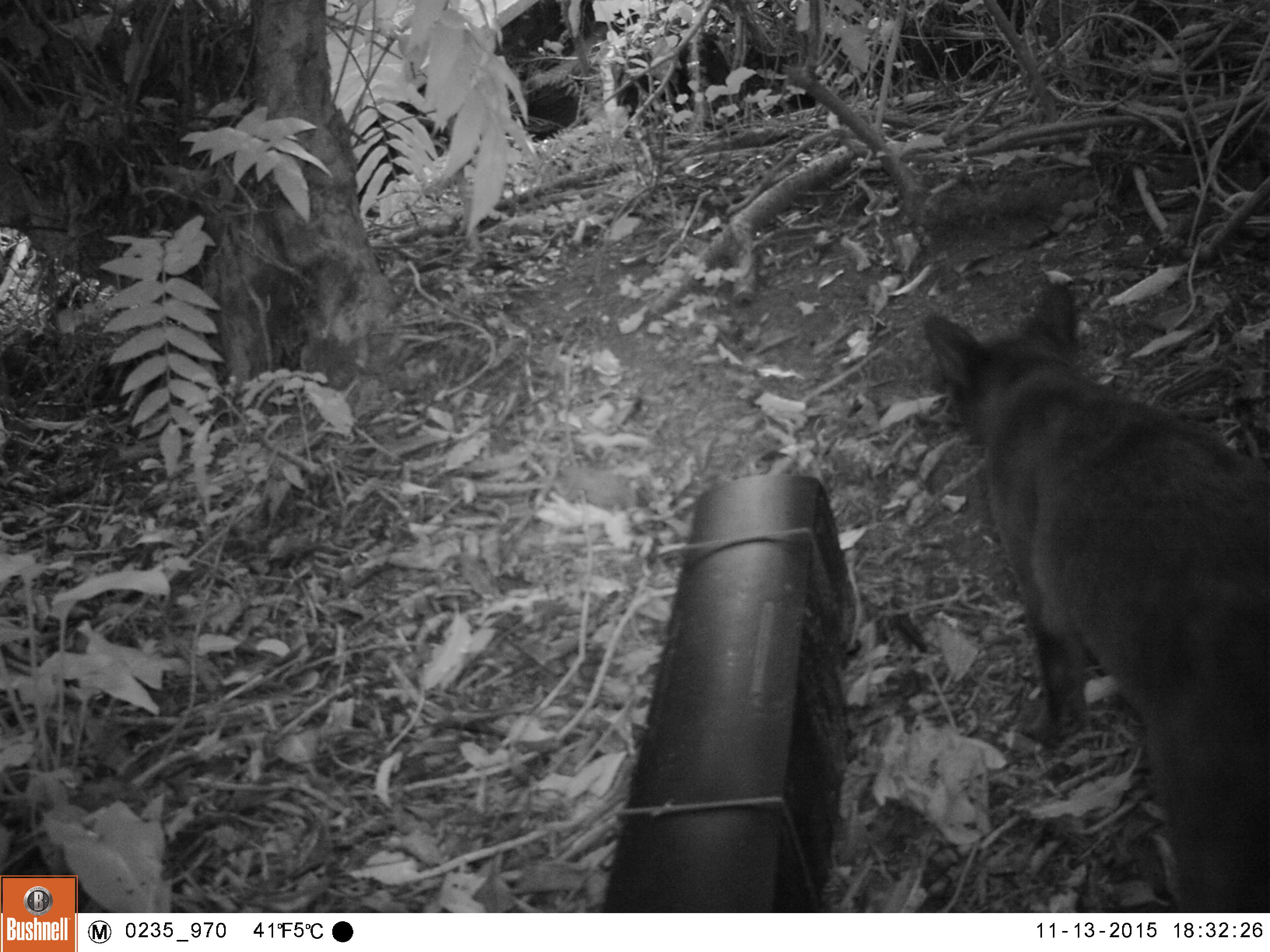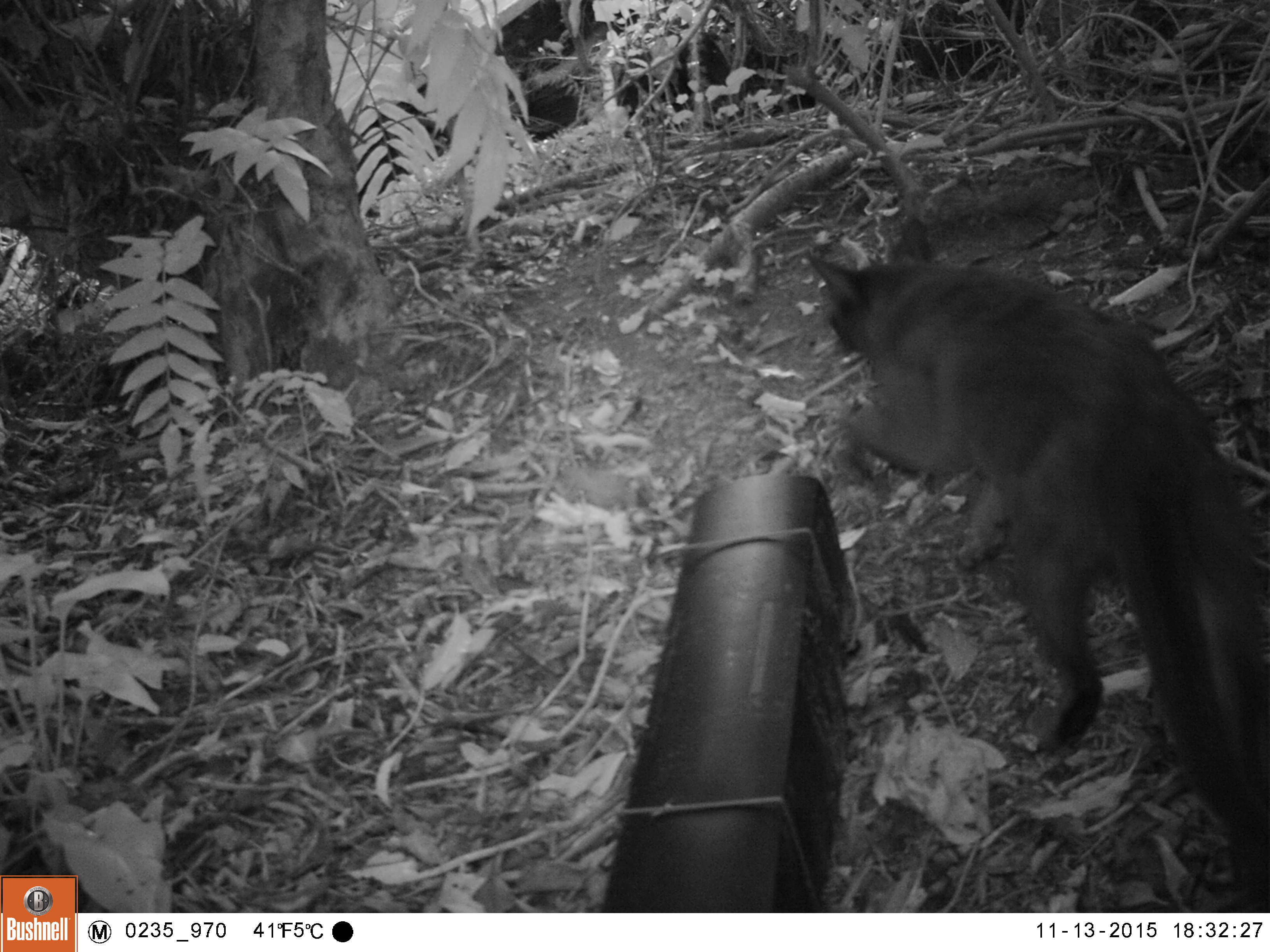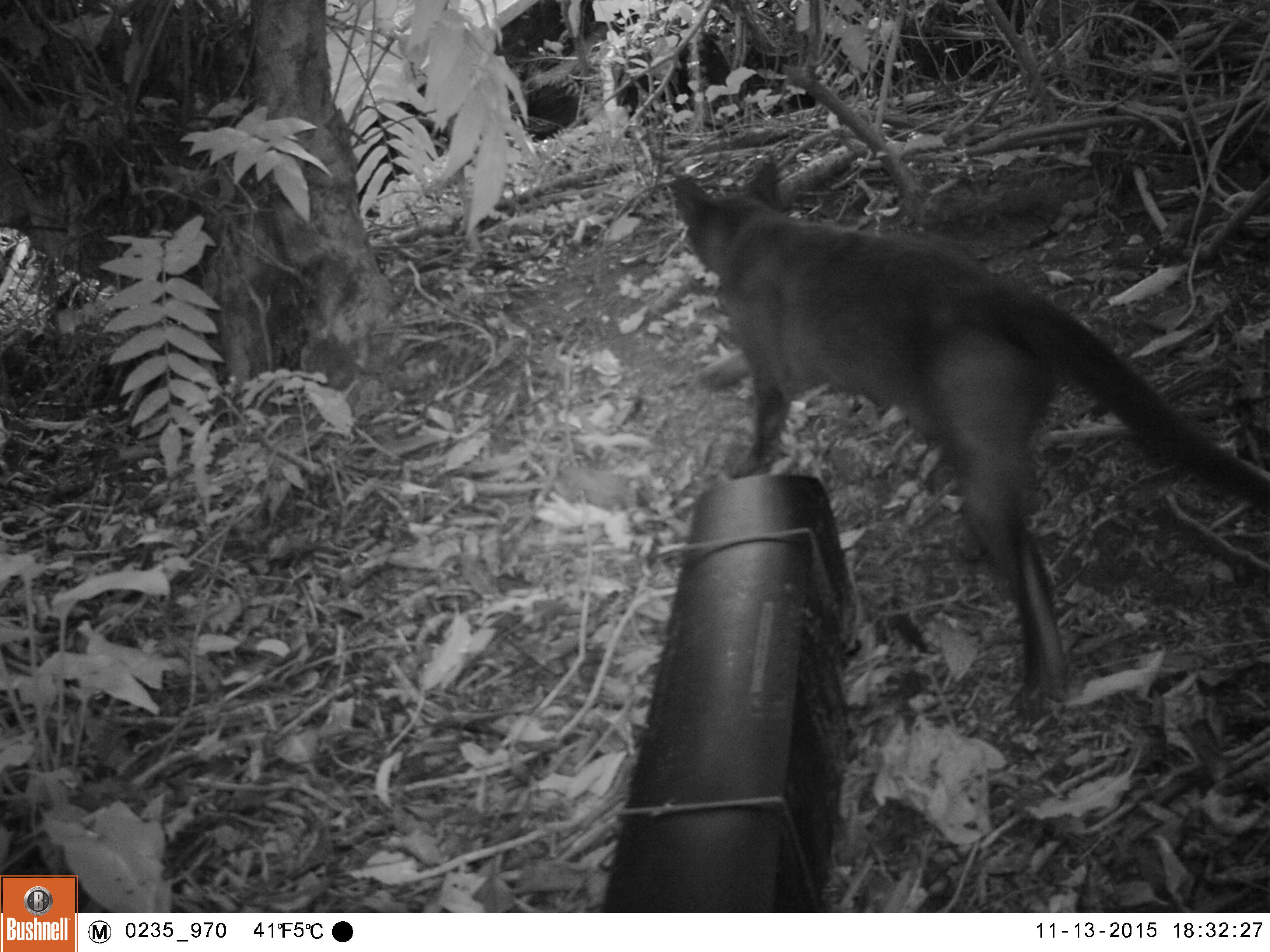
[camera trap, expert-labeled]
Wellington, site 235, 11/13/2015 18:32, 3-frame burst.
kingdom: Animalia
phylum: Chordata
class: Mammalia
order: Carnivora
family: Felidae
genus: Felis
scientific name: Felis catus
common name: cat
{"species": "cat (Felis catus)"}